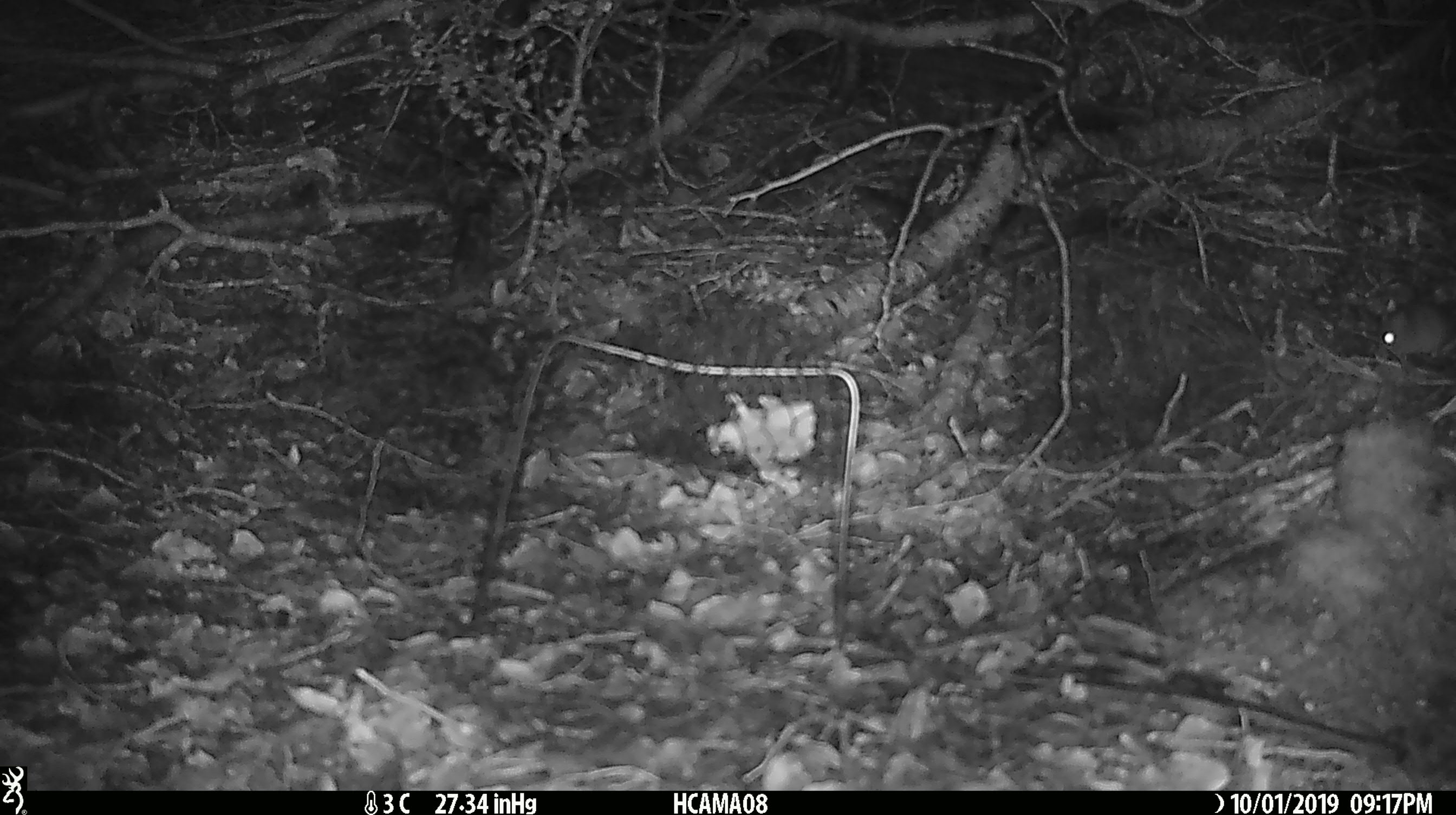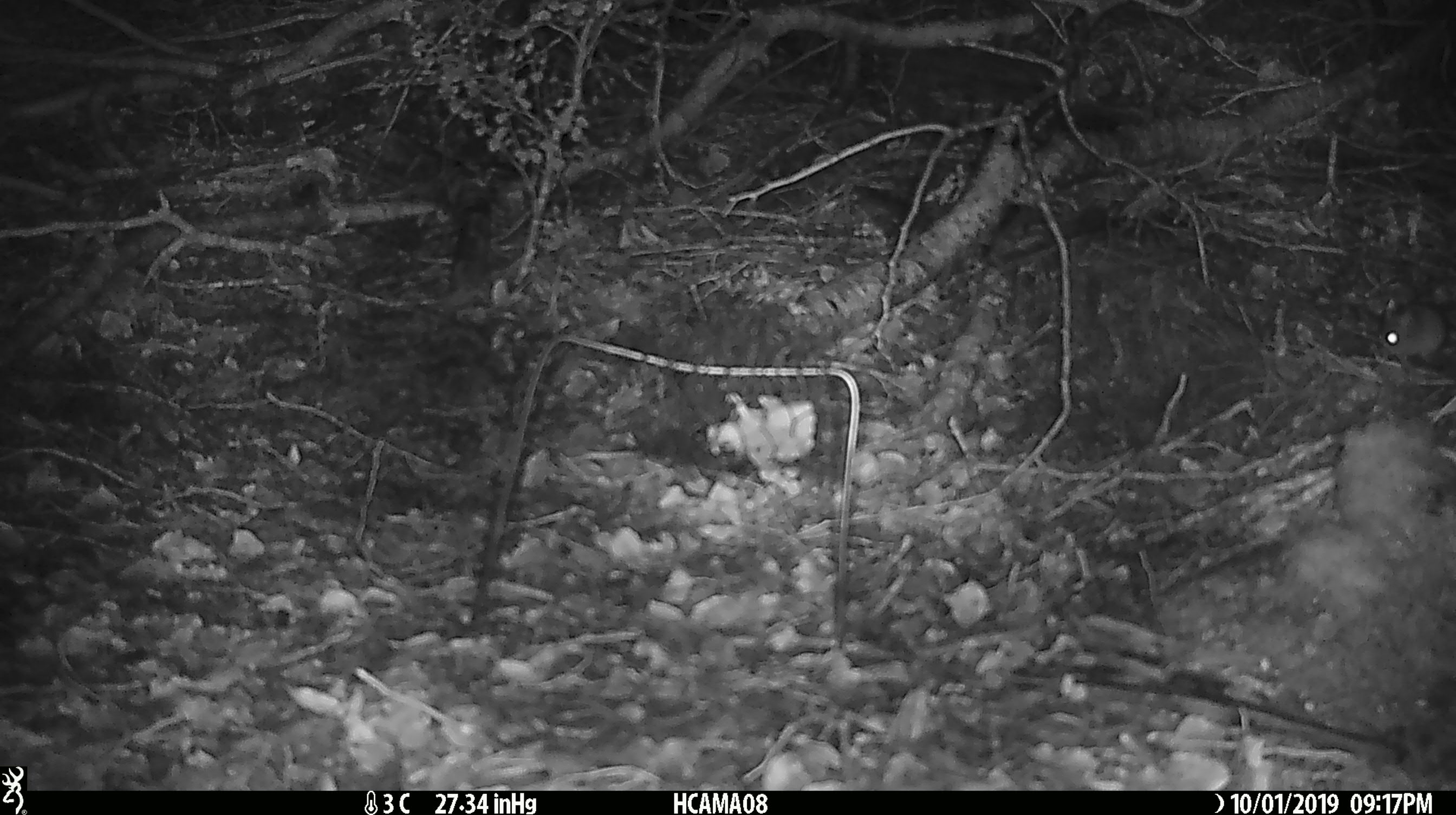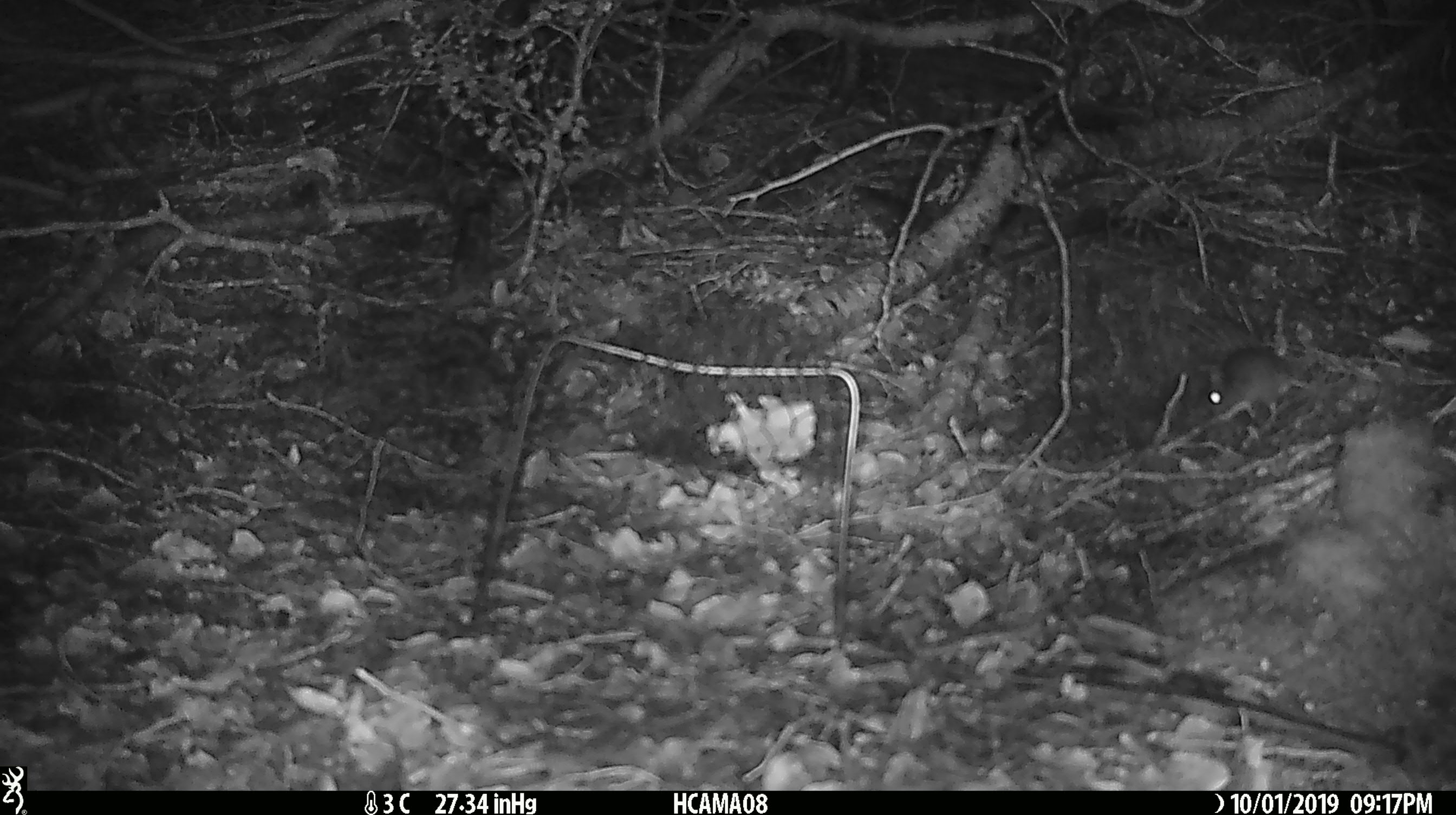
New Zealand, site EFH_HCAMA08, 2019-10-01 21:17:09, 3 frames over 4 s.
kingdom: Animalia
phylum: Chordata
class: Mammalia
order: Rodentia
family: Muridae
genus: Mus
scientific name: Mus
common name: mouse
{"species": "mouse (Mus)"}